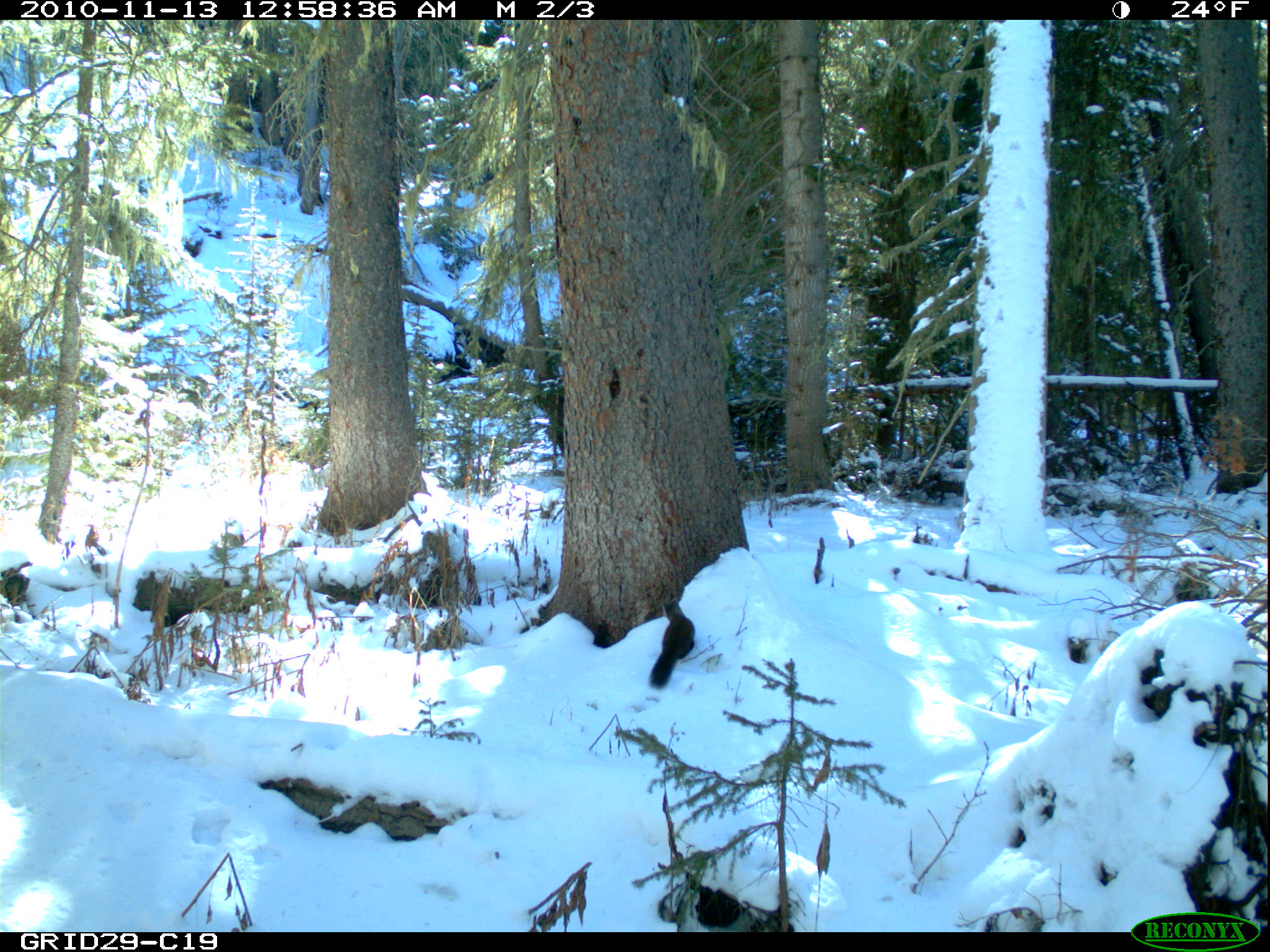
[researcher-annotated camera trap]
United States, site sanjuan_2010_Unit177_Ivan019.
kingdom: Animalia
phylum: Chordata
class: Mammalia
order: Carnivora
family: Mustelidae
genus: Martes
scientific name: Martes americana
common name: american marten